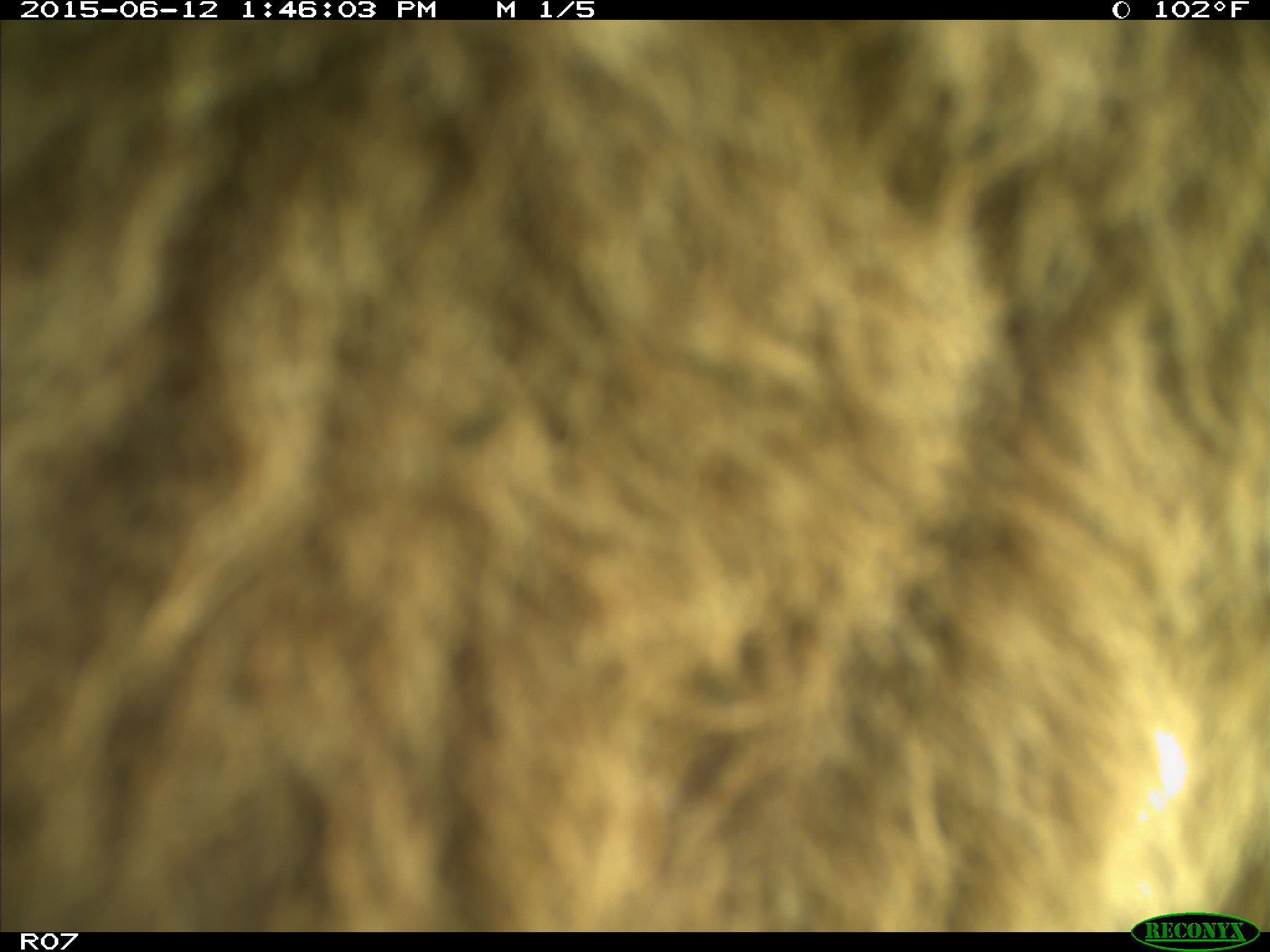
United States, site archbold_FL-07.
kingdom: Animalia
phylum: Chordata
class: Mammalia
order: Artiodactyla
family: Bovidae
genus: Bos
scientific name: Bos taurus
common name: domestic cow